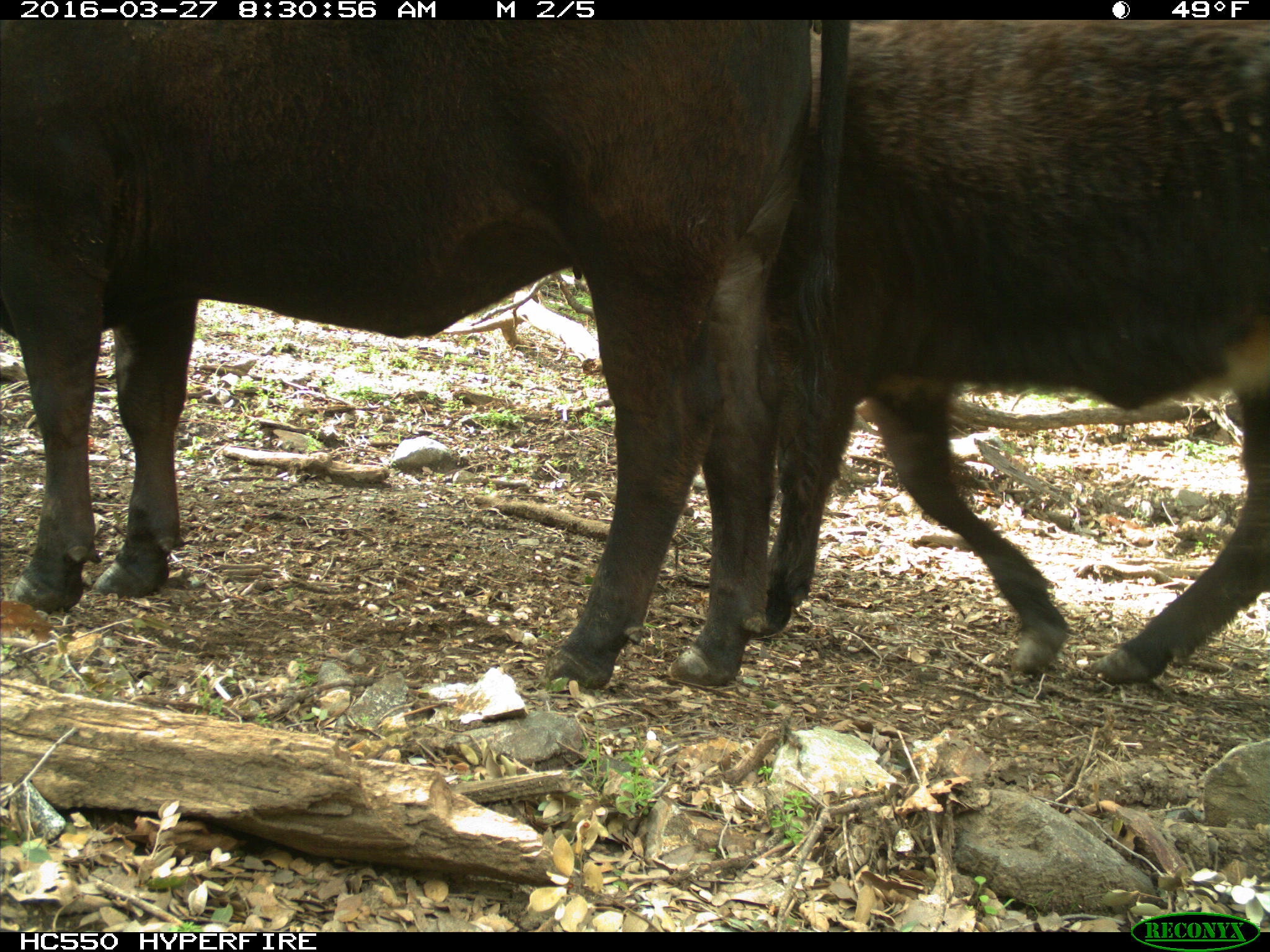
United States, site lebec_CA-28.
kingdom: Animalia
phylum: Chordata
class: Mammalia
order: Artiodactyla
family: Bovidae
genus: Bos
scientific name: Bos taurus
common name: domestic cow